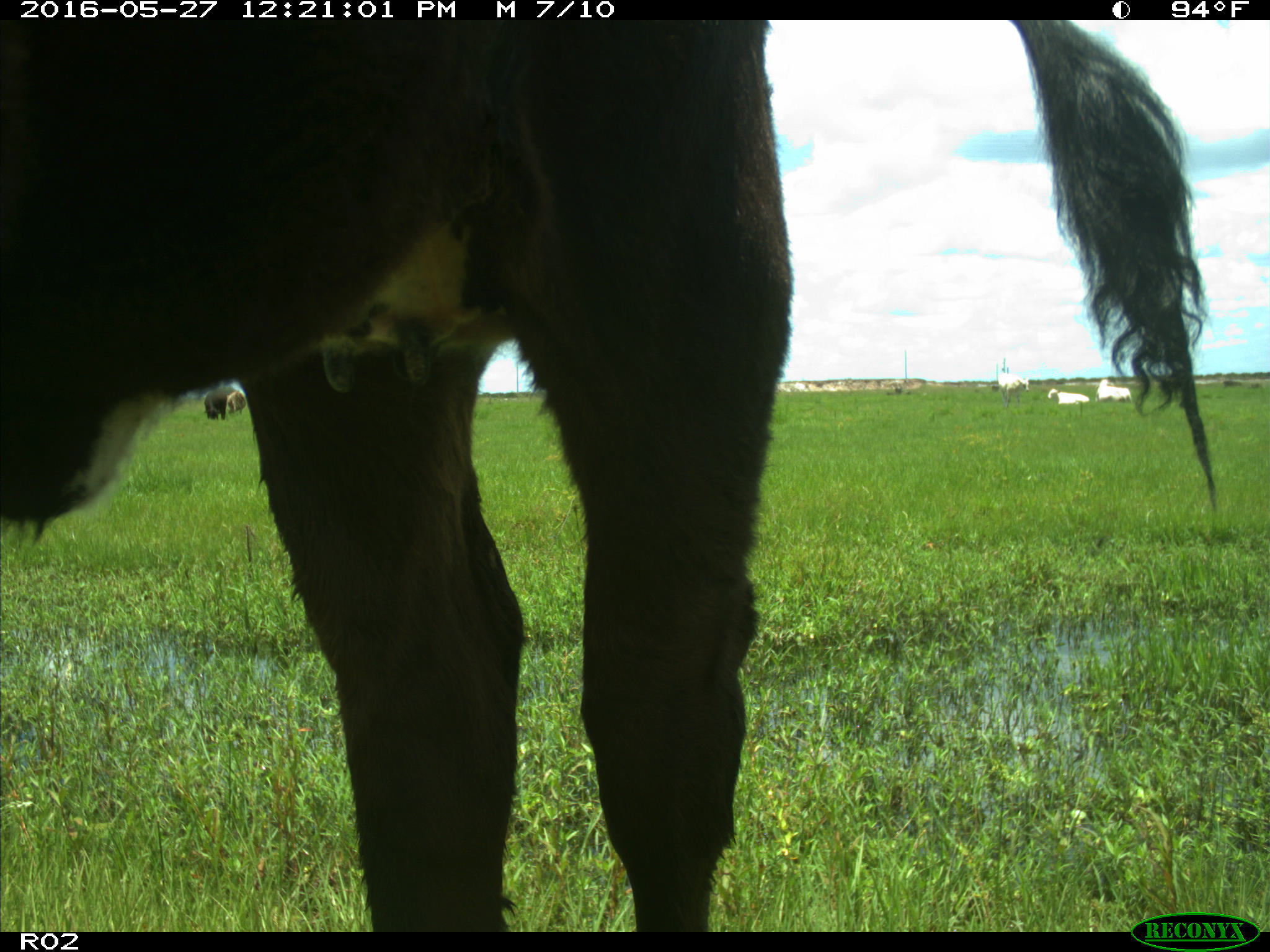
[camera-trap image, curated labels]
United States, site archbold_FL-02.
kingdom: Animalia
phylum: Chordata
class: Mammalia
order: Artiodactyla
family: Bovidae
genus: Bos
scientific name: Bos taurus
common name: domestic cow